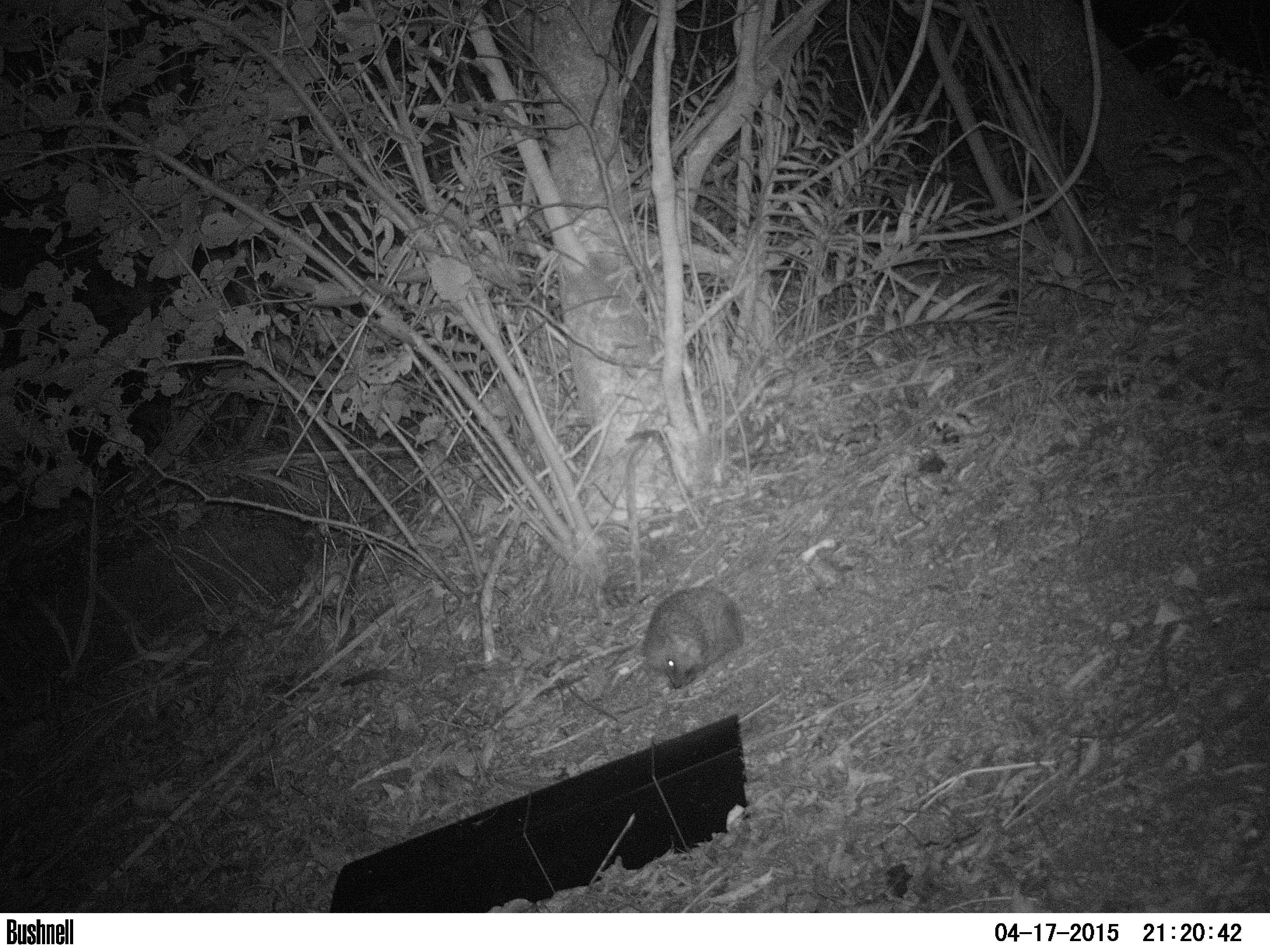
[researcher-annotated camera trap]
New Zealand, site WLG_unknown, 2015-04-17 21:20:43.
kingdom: Animalia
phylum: Chordata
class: Mammalia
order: Eulipotyphla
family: Erinaceidae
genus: Erinaceus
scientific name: Erinaceus europaeus europaeus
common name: european hedgehog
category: hedgehog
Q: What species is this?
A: Hedgehog (european hedgehog) (Erinaceus europaeus europaeus).